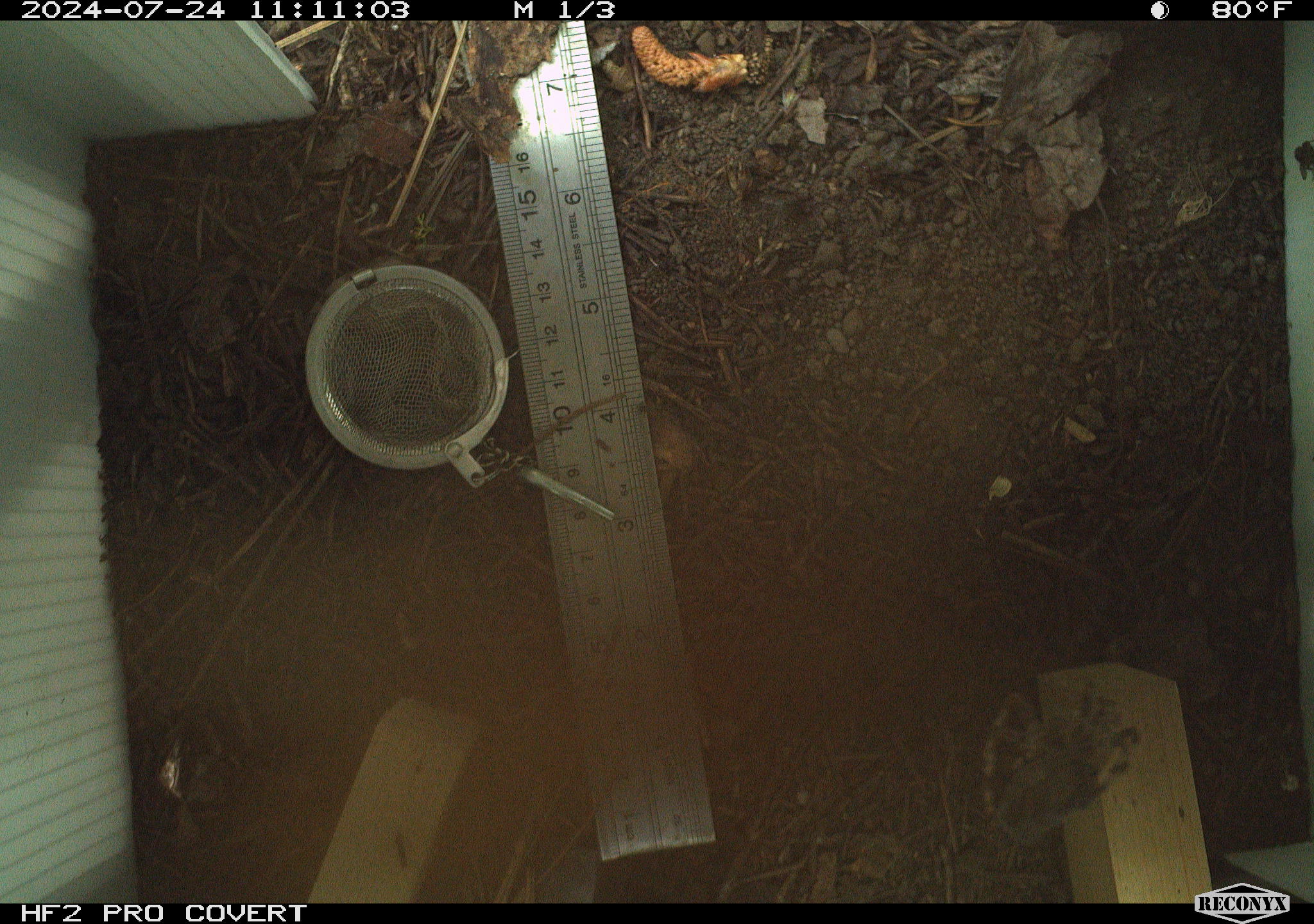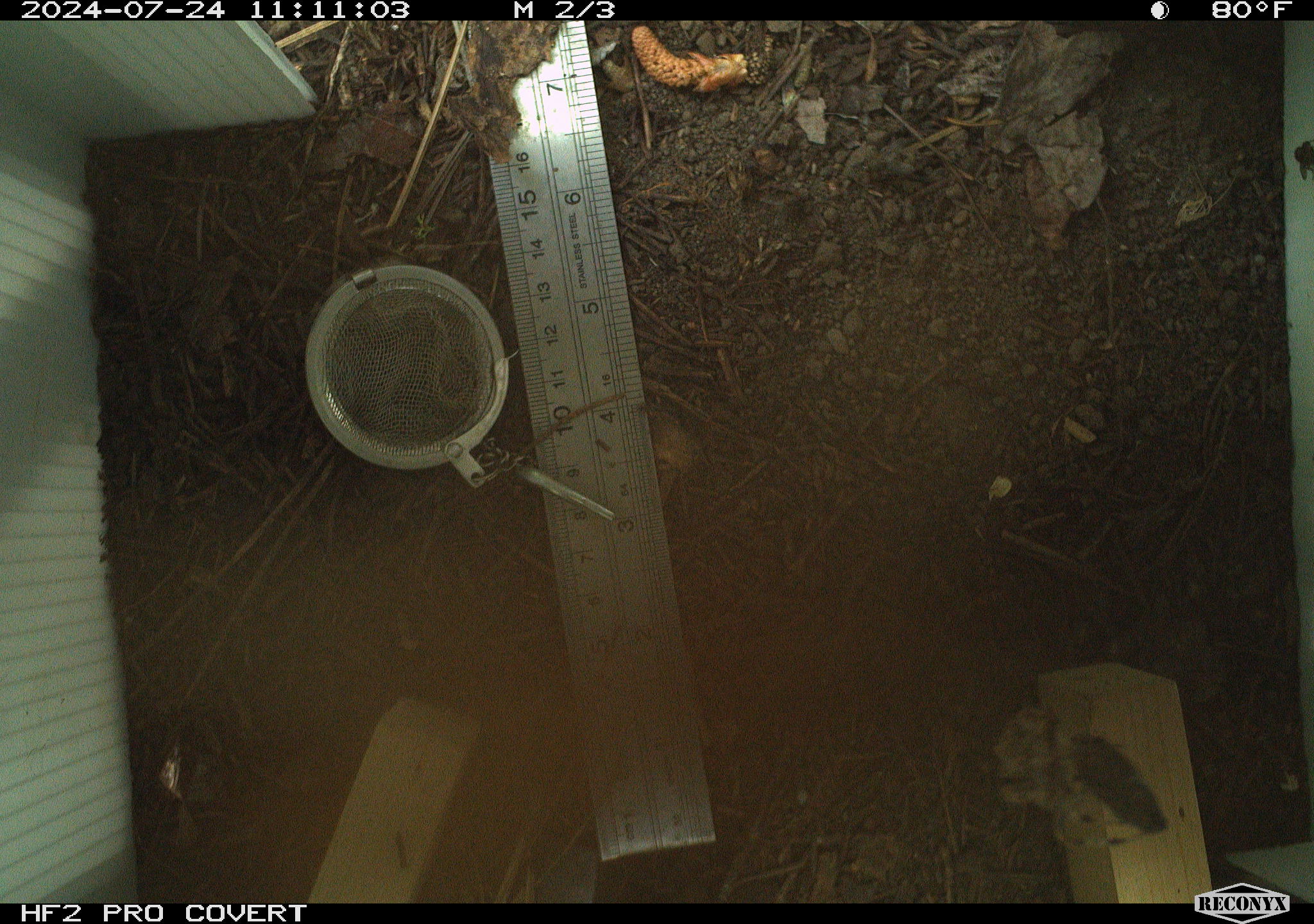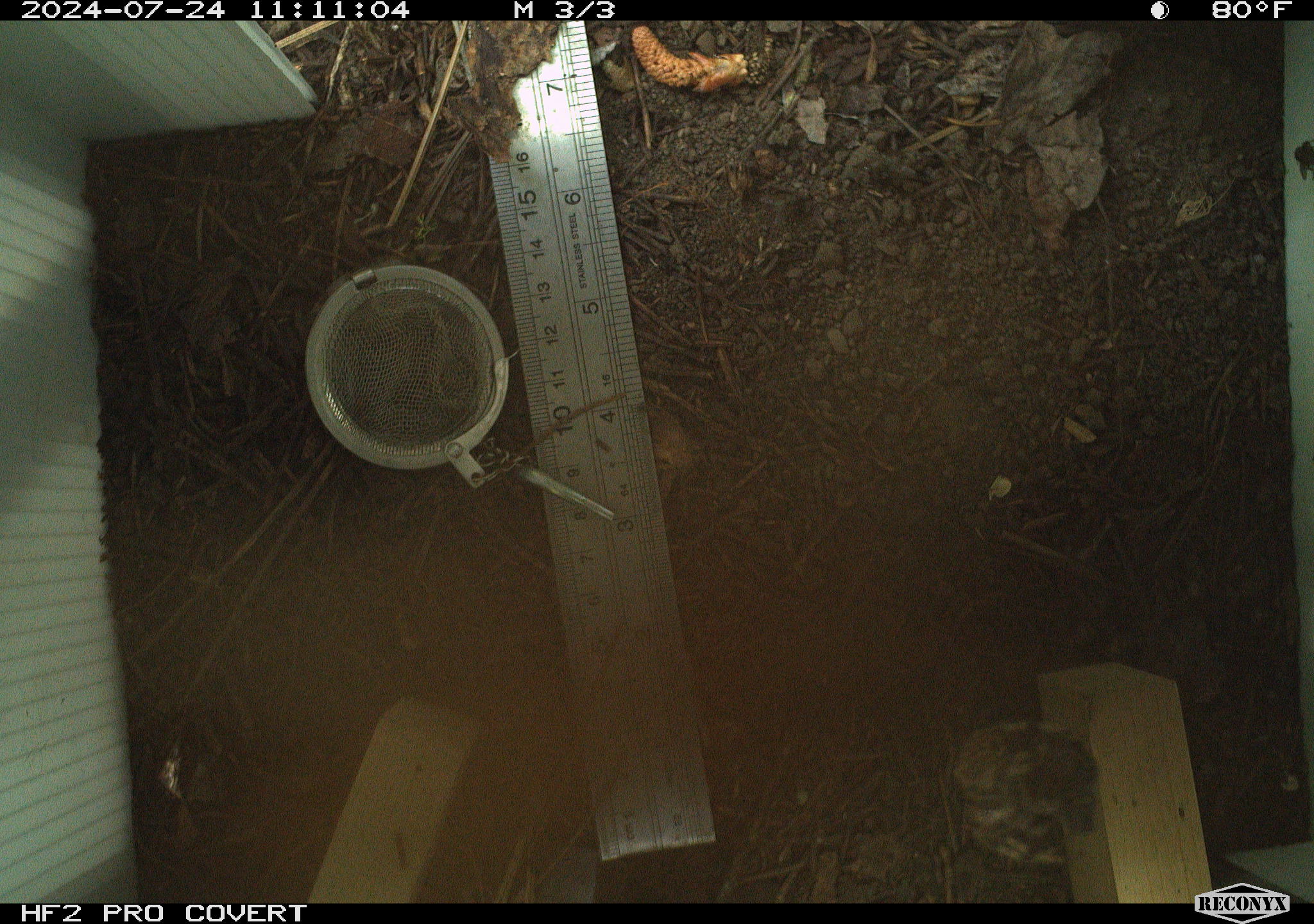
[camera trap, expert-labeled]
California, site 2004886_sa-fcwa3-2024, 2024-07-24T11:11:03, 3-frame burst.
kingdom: Animalia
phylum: Arthropoda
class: Insecta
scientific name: Insecta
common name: insect